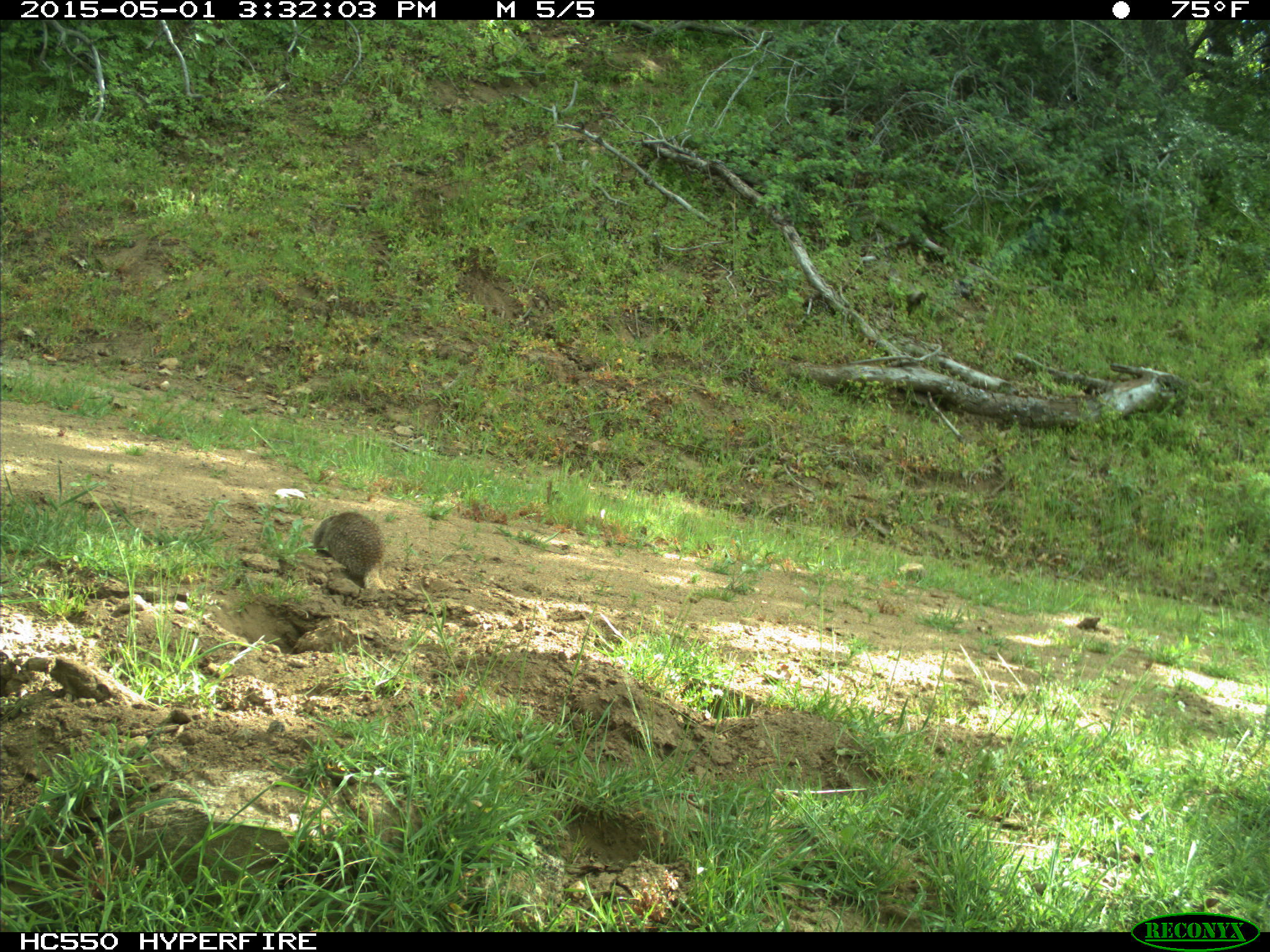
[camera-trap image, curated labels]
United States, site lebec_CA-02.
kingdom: Animalia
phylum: Chordata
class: Mammalia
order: Rodentia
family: Sciuridae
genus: Otospermophilus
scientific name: Otospermophilus beecheyi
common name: california ground squirrel